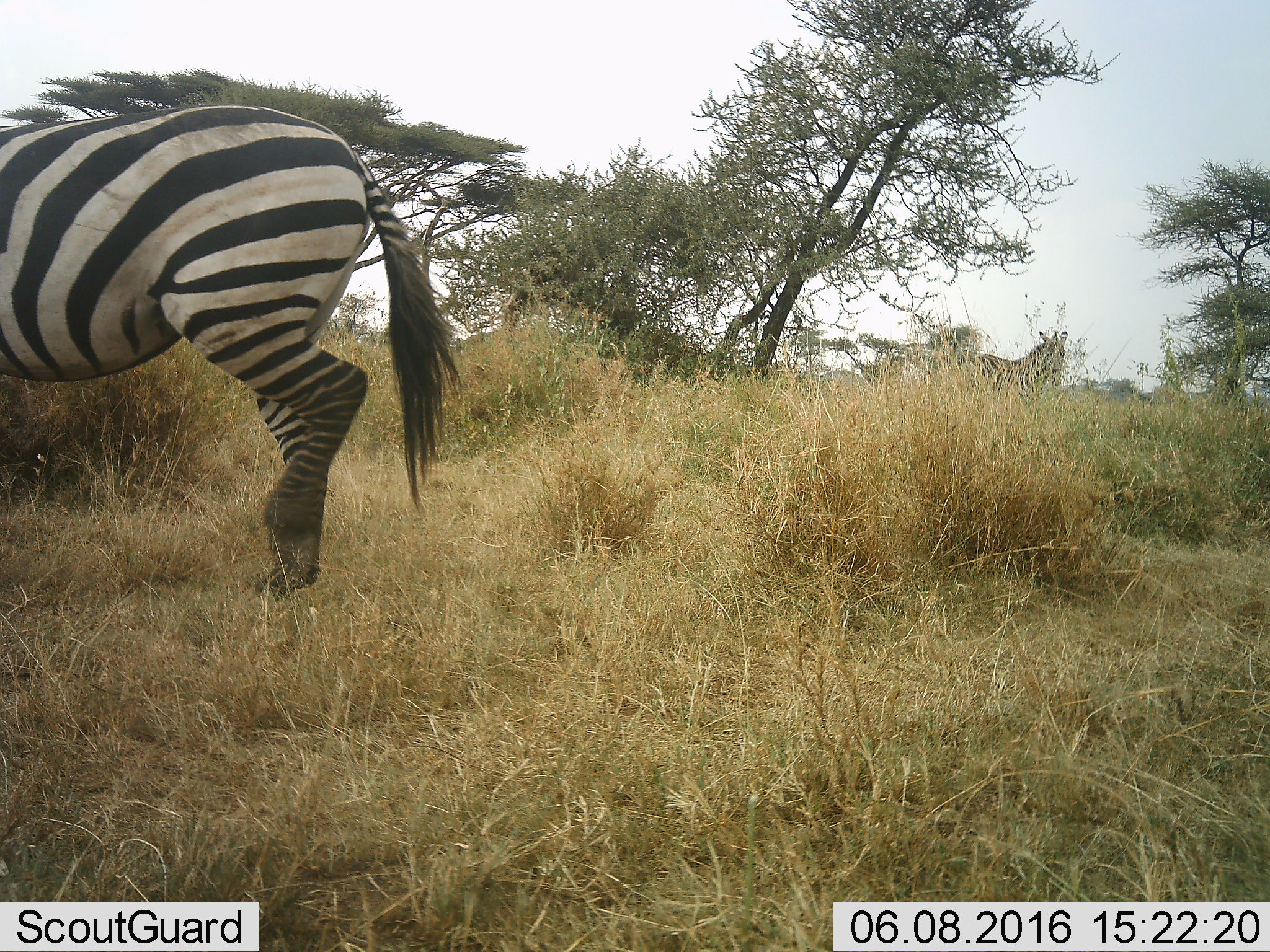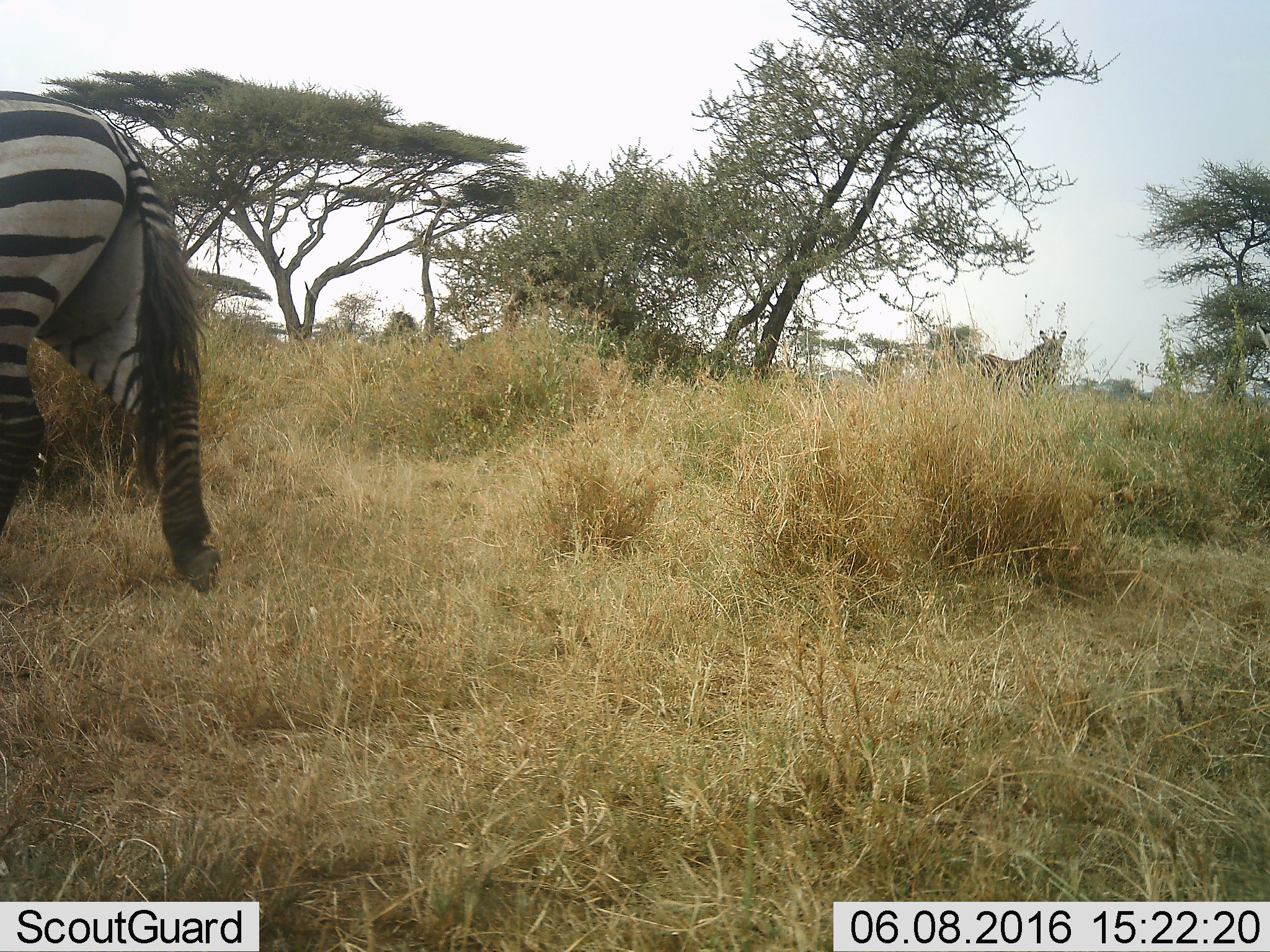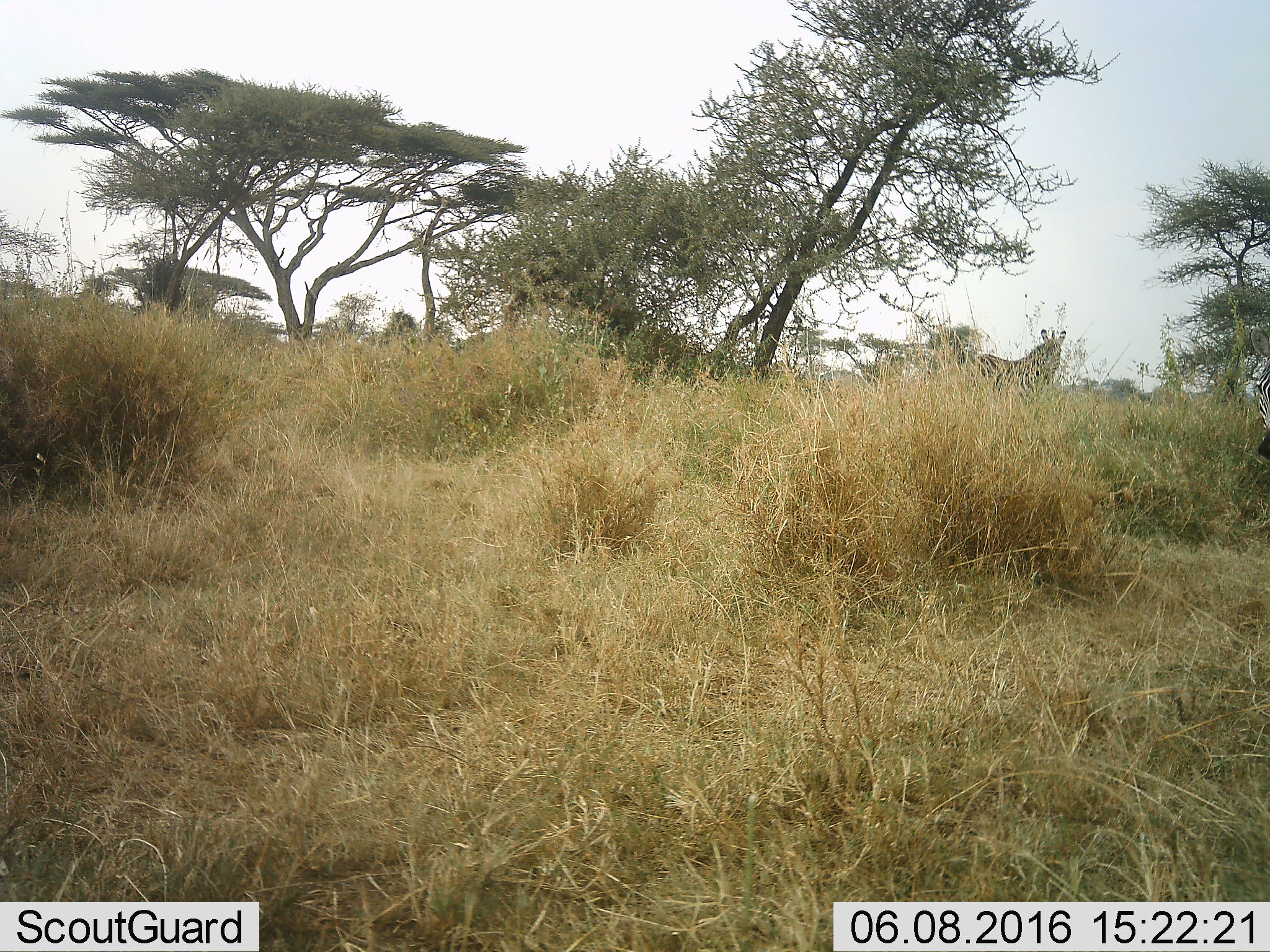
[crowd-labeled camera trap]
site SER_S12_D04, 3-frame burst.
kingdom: Animalia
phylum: Chordata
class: Mammalia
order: Perissodactyla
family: Equidae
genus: Equus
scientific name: Equus quagga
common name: plains zebra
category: zebraplains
Zebraplains (plains zebra) (Equus quagga), count 3. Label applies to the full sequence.